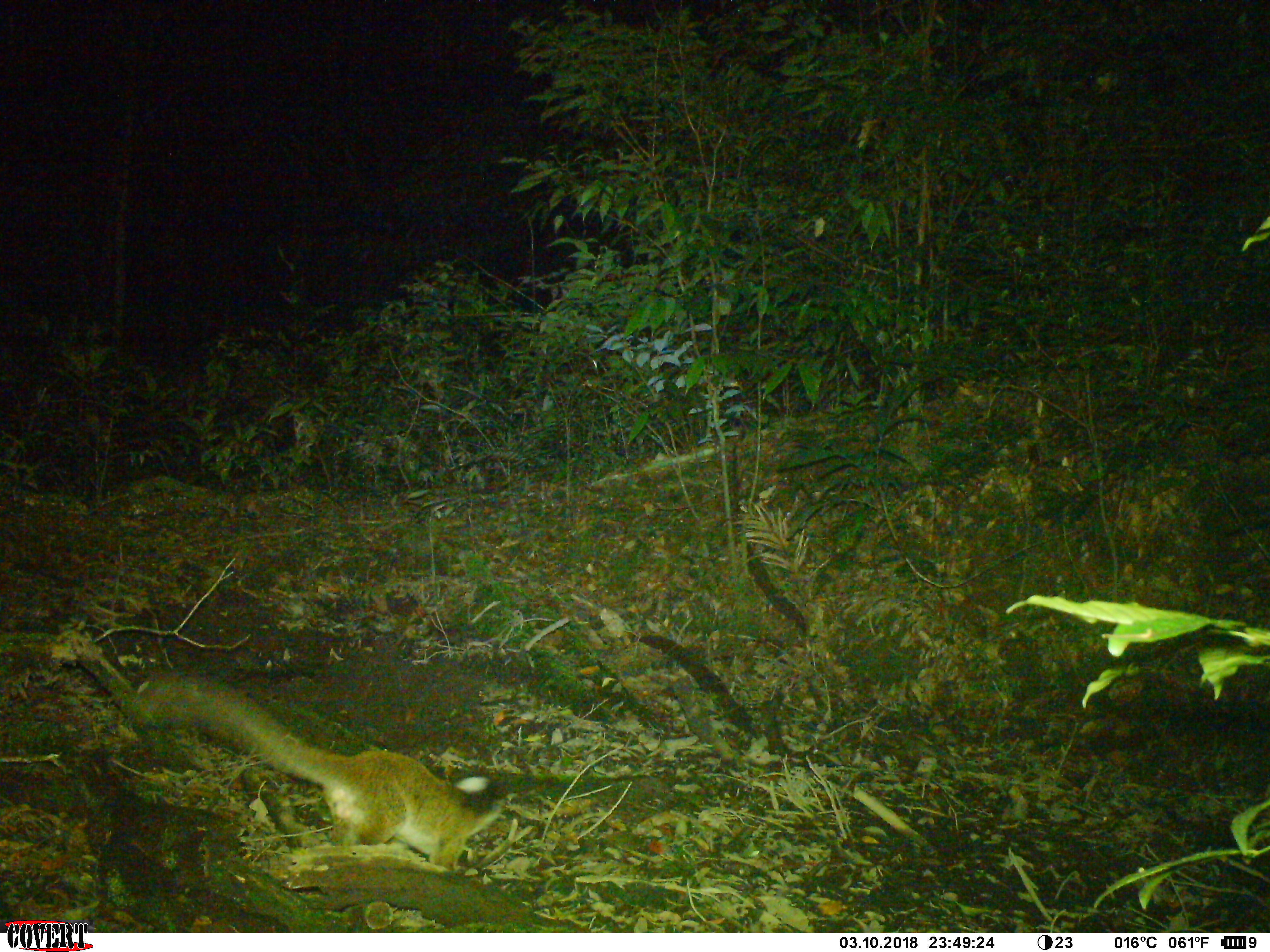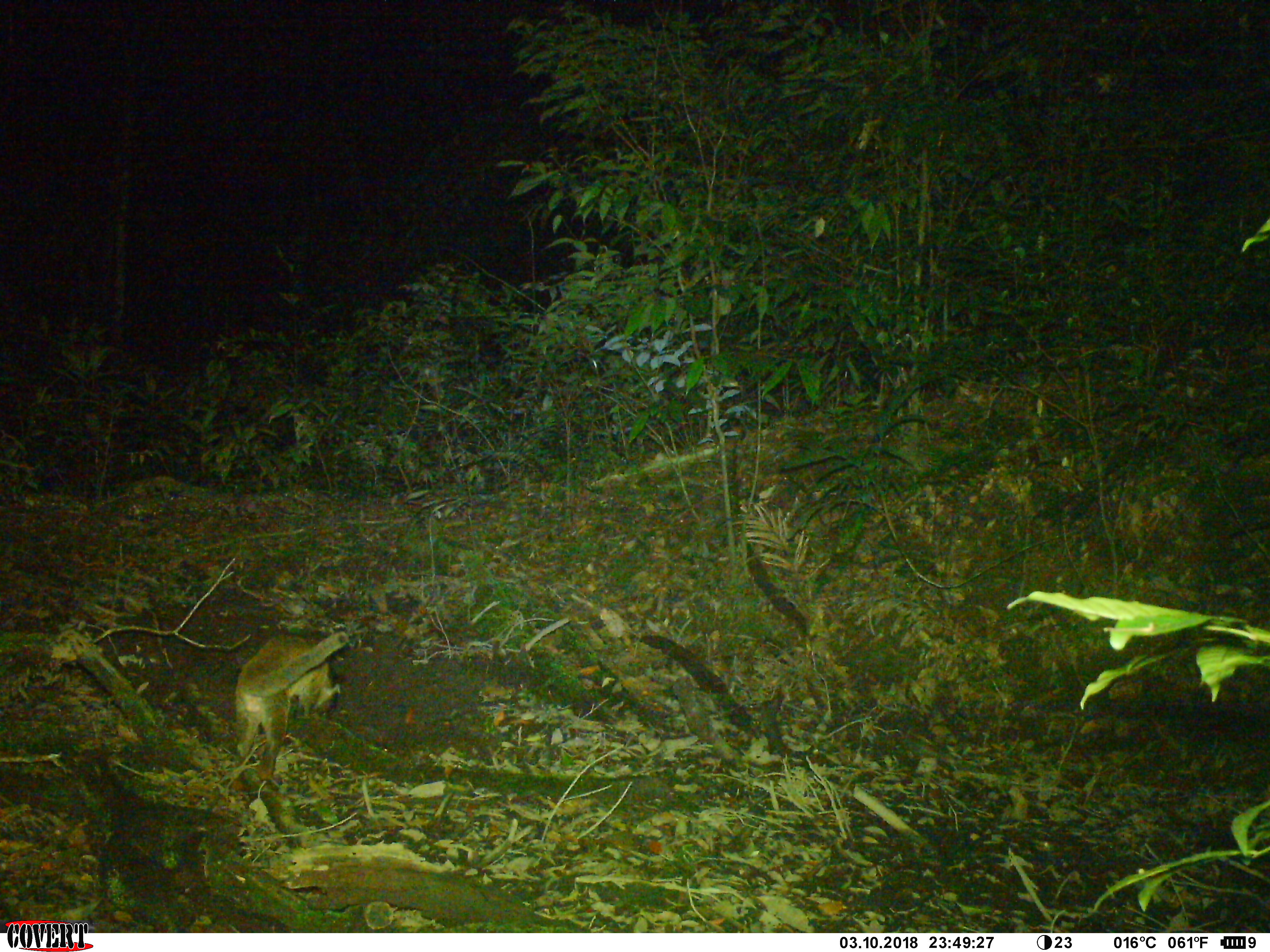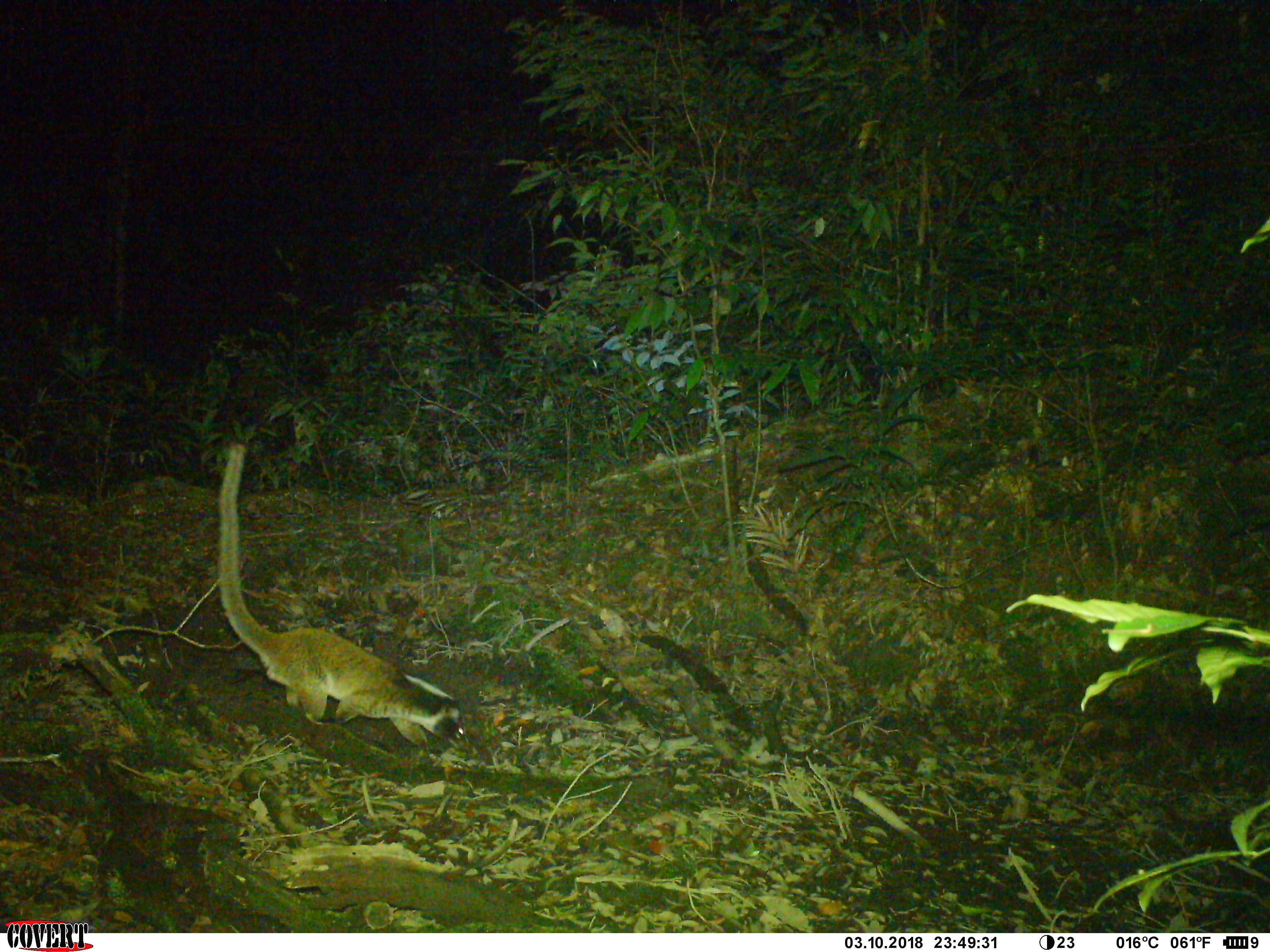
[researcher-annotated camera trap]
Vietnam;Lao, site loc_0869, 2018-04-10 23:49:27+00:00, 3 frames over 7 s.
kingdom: Animalia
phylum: Chordata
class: Mammalia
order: Carnivora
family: Viverridae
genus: Paguma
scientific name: Paguma larvata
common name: masked palm civet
Masked palm civet (Paguma larvata). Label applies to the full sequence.